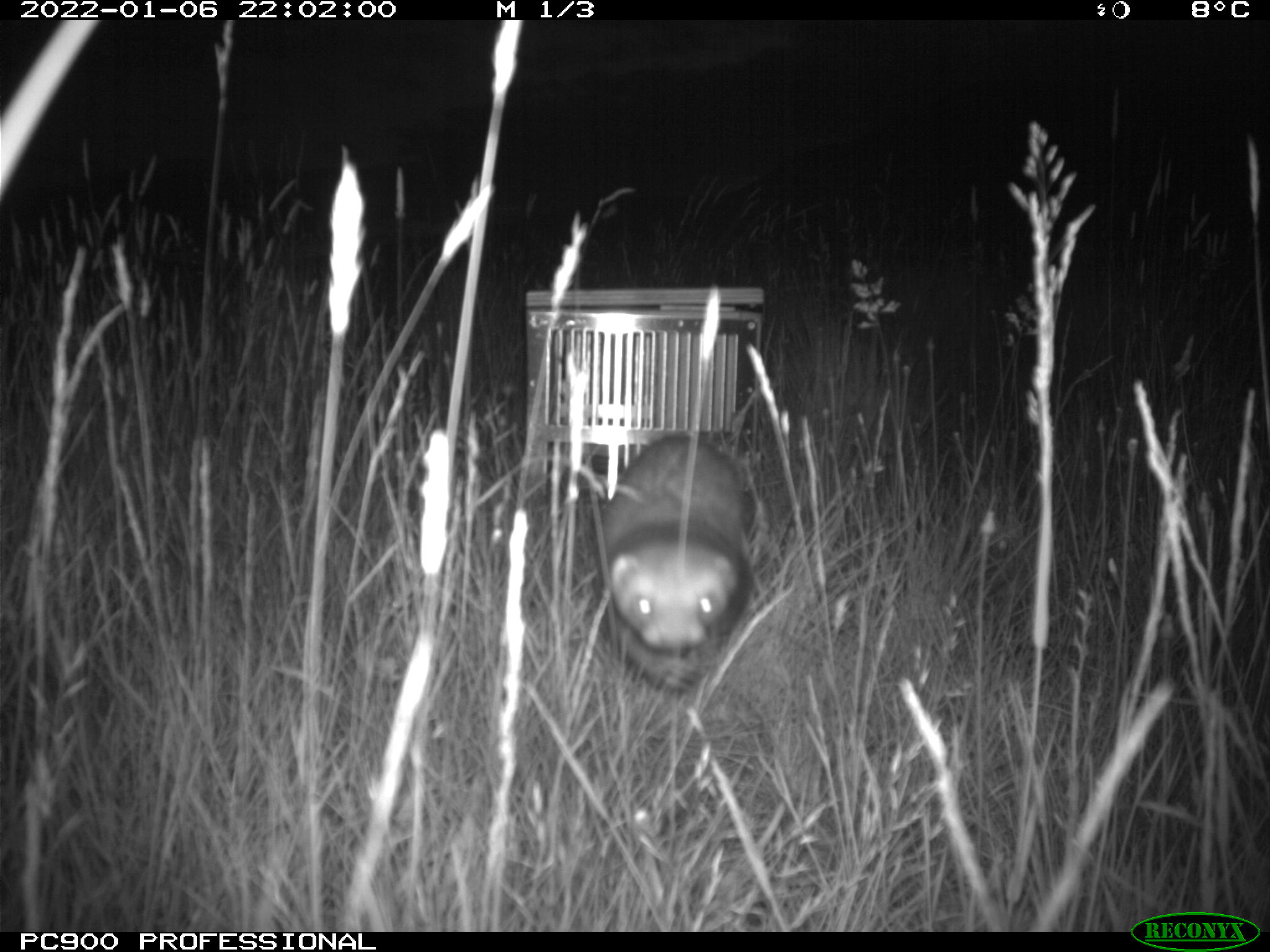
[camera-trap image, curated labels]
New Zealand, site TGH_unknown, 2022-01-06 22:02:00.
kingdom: Animalia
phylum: Chordata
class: Mammalia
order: Carnivora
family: Mustelidae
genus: Mustela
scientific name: Mustela furo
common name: ferret